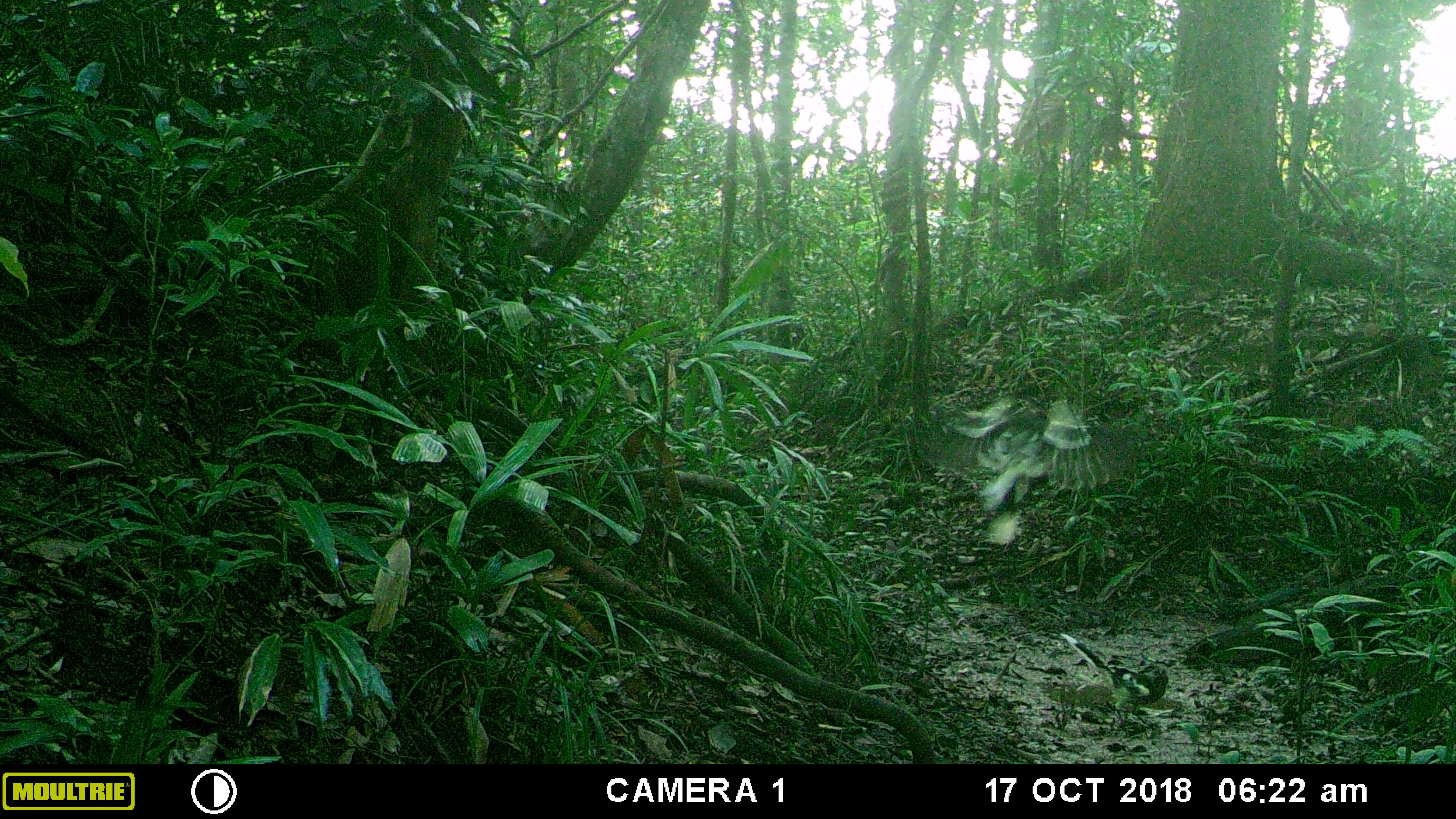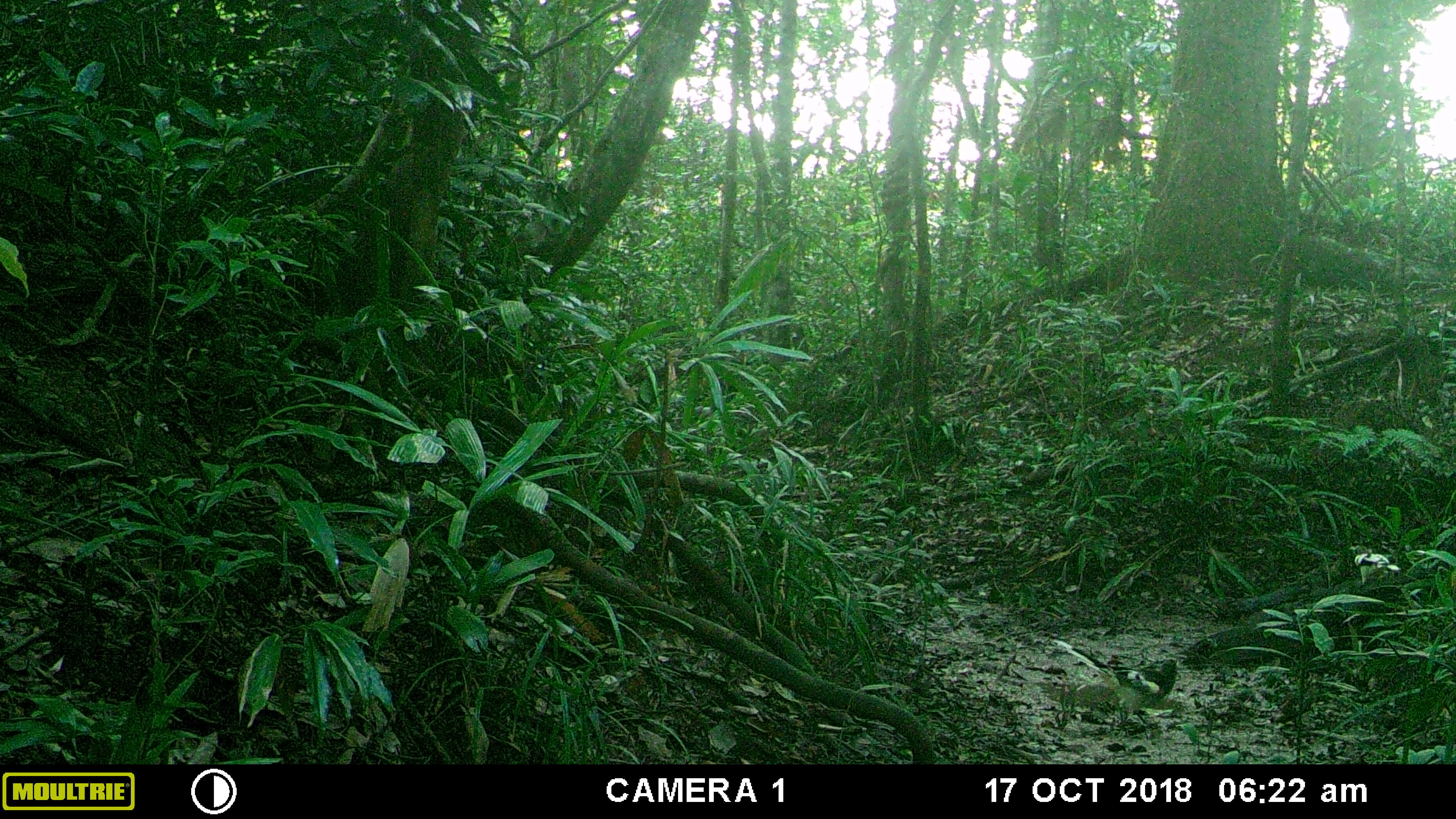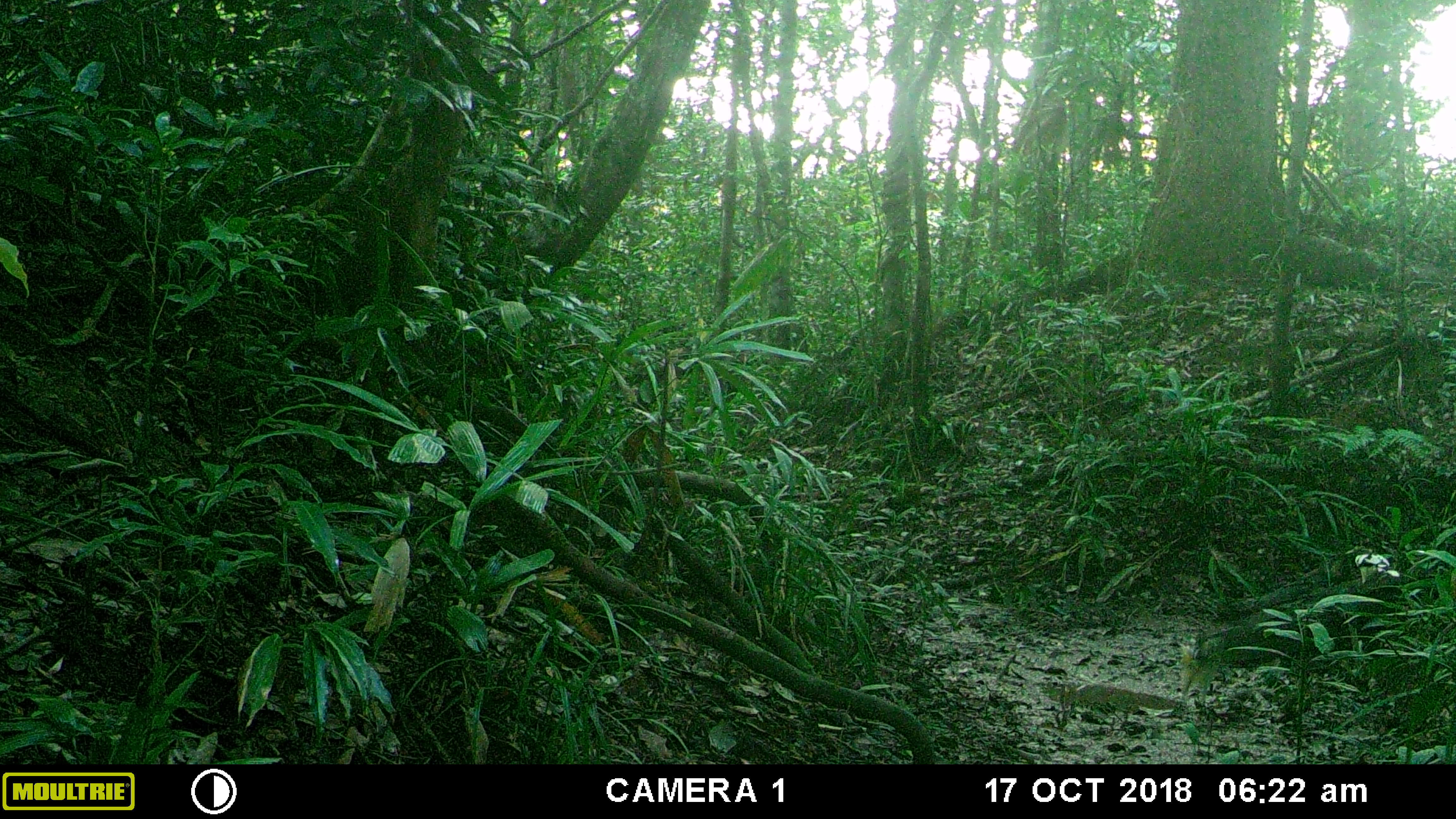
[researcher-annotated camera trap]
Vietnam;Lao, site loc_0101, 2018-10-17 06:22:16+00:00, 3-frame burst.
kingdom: Animalia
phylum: Chordata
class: Aves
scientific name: Aves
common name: bird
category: unidentified bird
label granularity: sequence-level